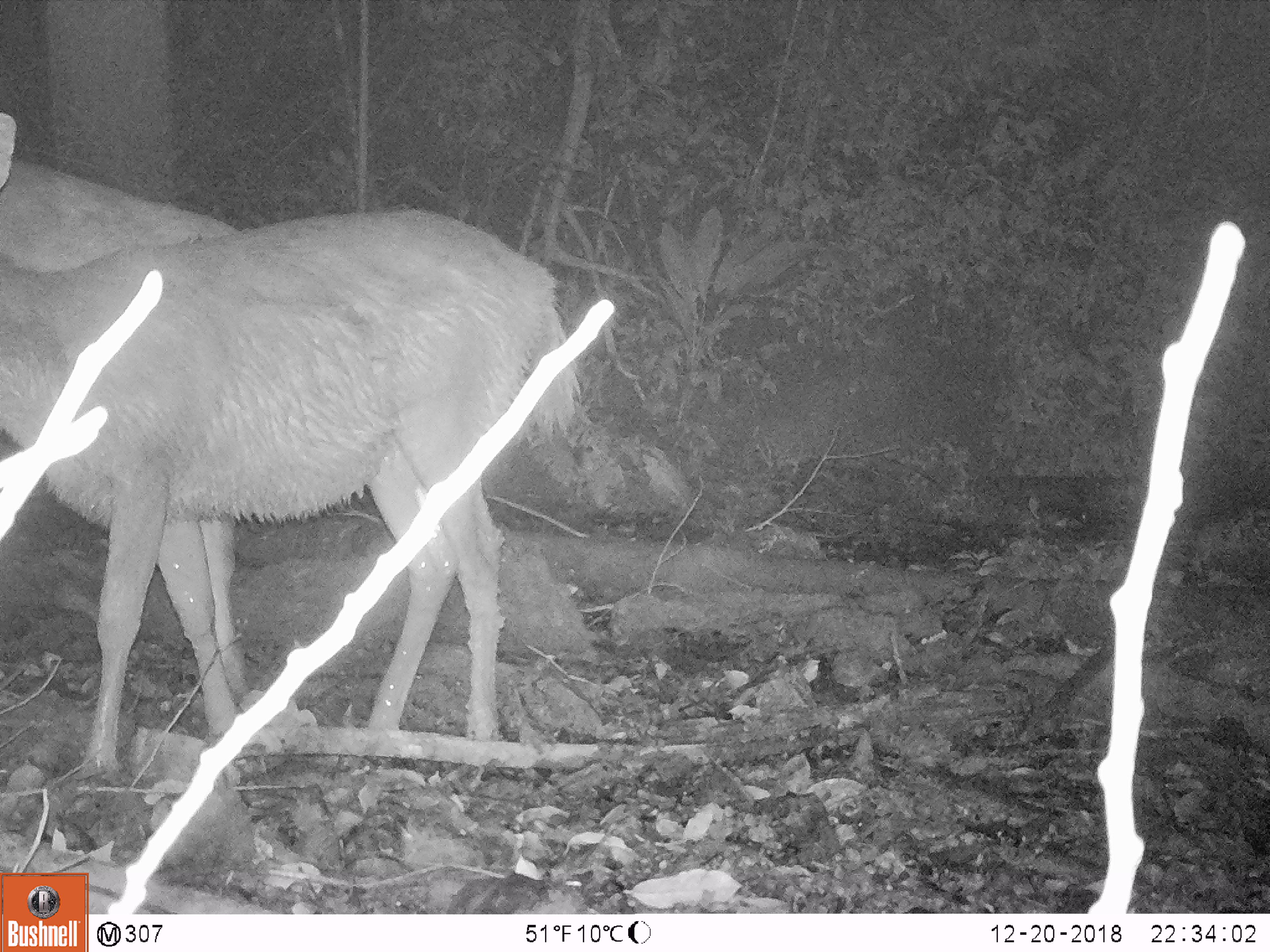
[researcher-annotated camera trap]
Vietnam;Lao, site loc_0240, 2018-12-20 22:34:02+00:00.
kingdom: Animalia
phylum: Chordata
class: Mammalia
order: Artiodactyla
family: Cervidae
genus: Rusa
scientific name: Rusa unicolor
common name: sambar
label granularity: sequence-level